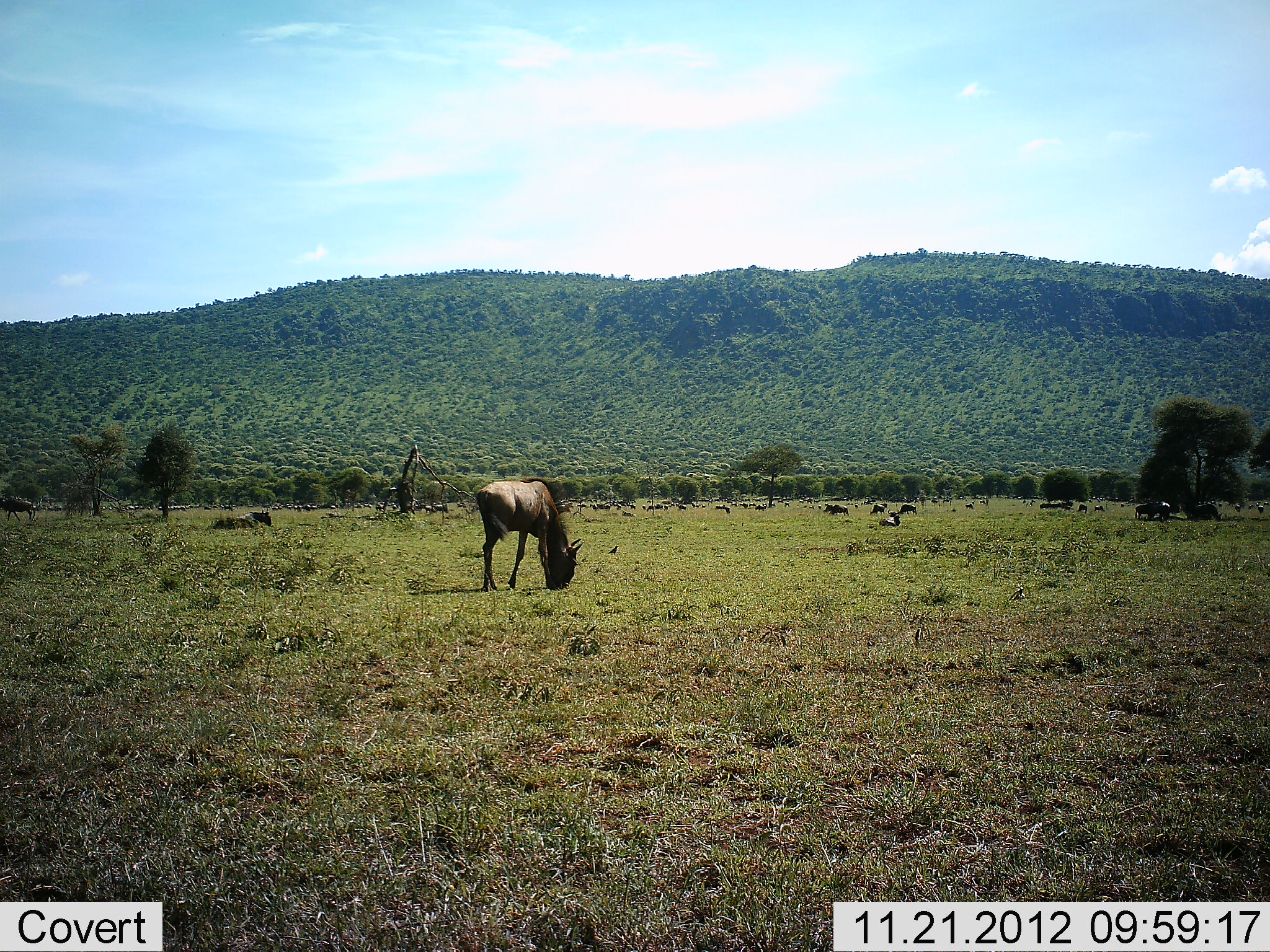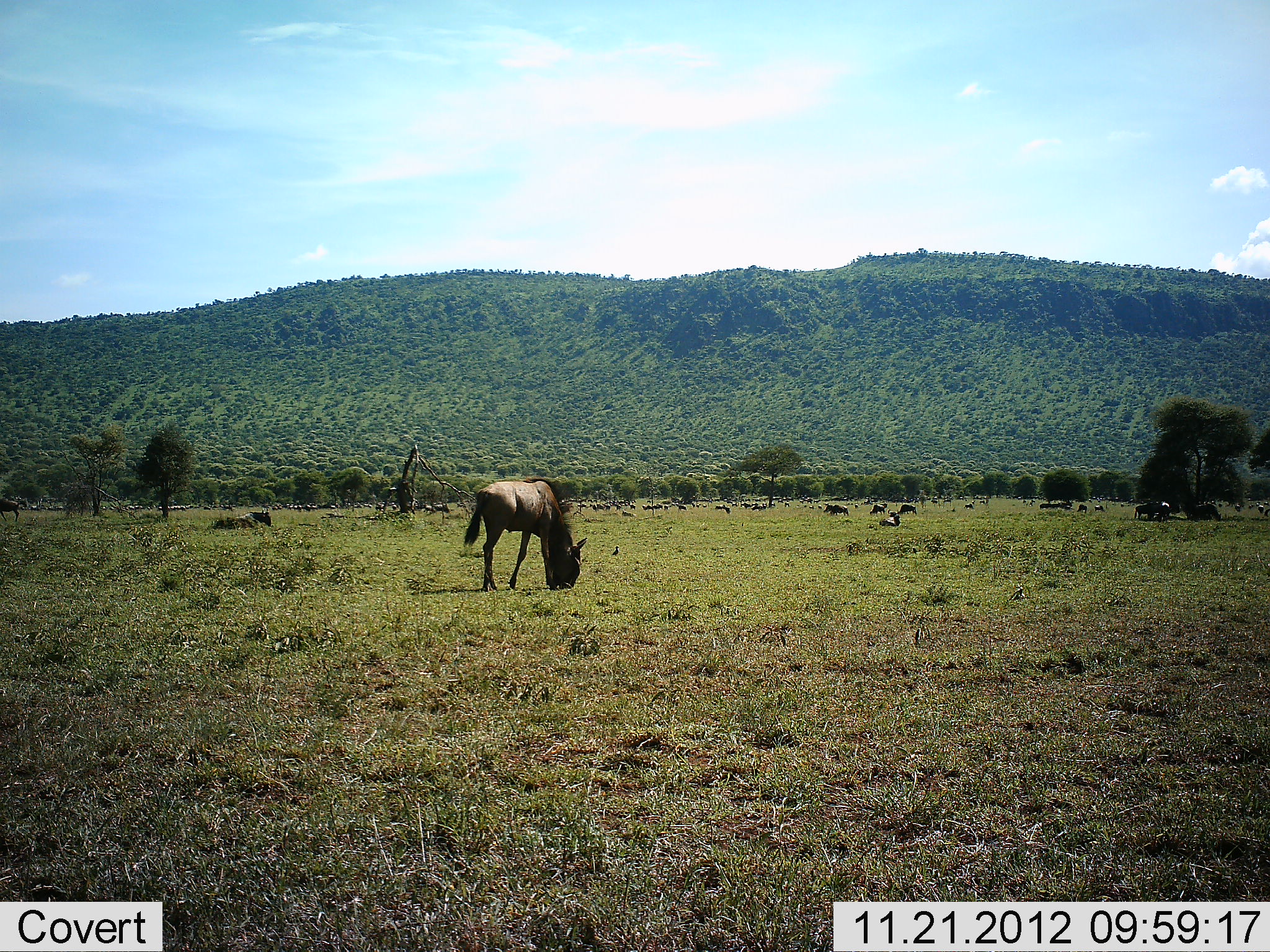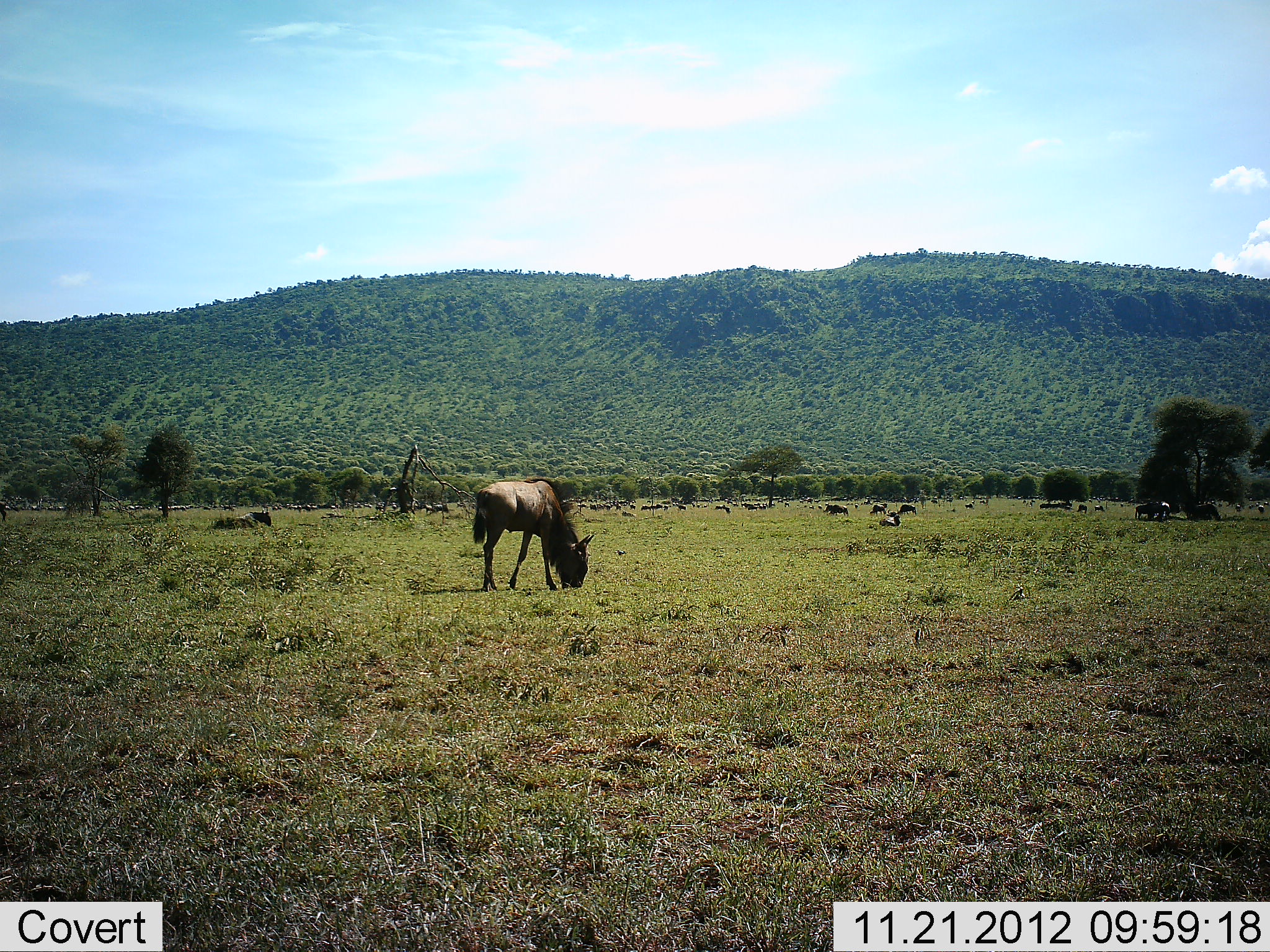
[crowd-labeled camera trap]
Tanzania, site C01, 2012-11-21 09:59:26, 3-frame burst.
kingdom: Animalia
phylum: Chordata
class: Mammalia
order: Artiodactyla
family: Bovidae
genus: Connochaetes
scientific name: Connochaetes taurinus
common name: blue wildebeest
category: wildebeest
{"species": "wildebeest (blue wildebeest) (Connochaetes taurinus)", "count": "11-50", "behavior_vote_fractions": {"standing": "46%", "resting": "42%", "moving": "15%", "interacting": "0%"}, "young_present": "0%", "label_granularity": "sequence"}